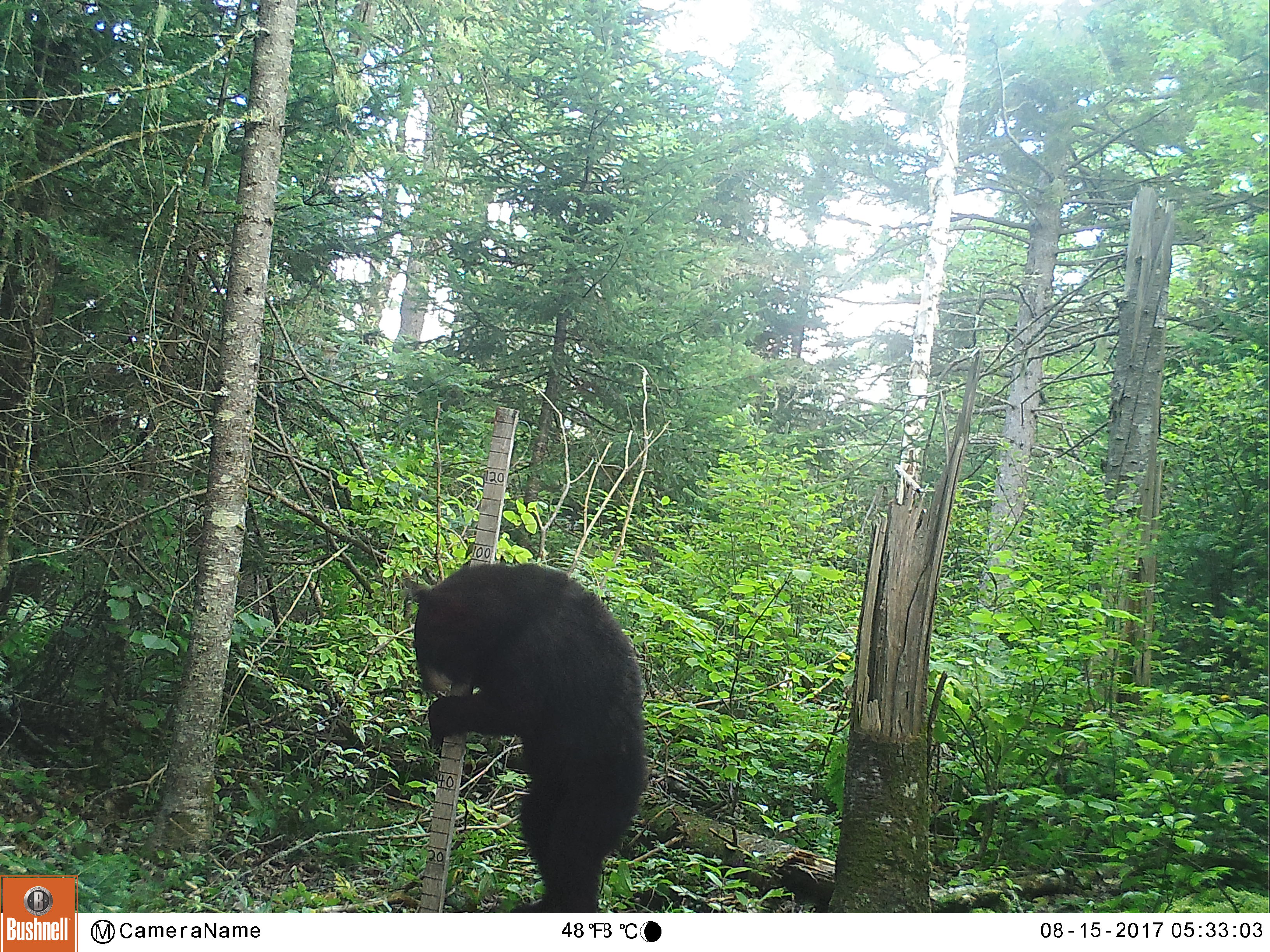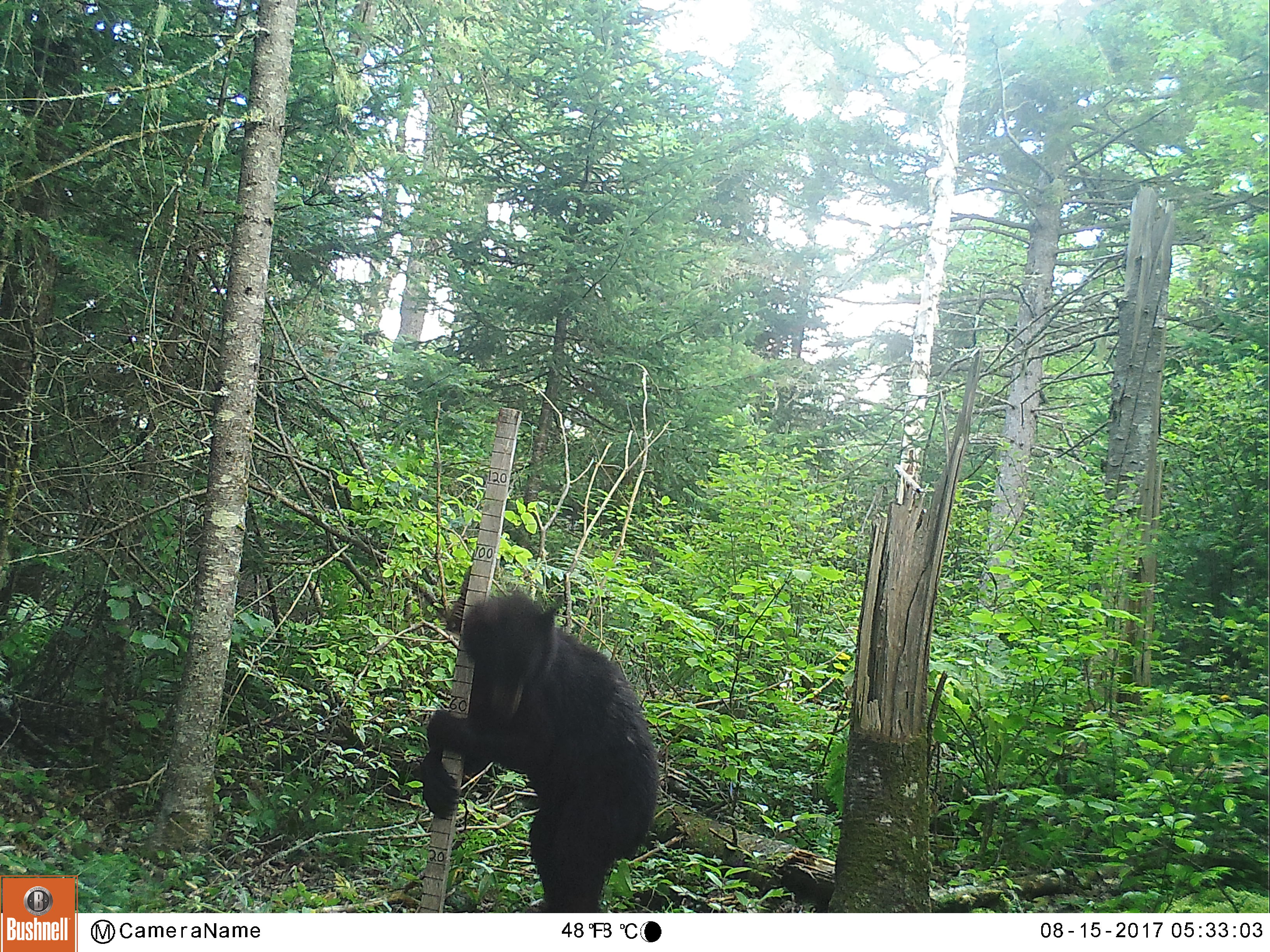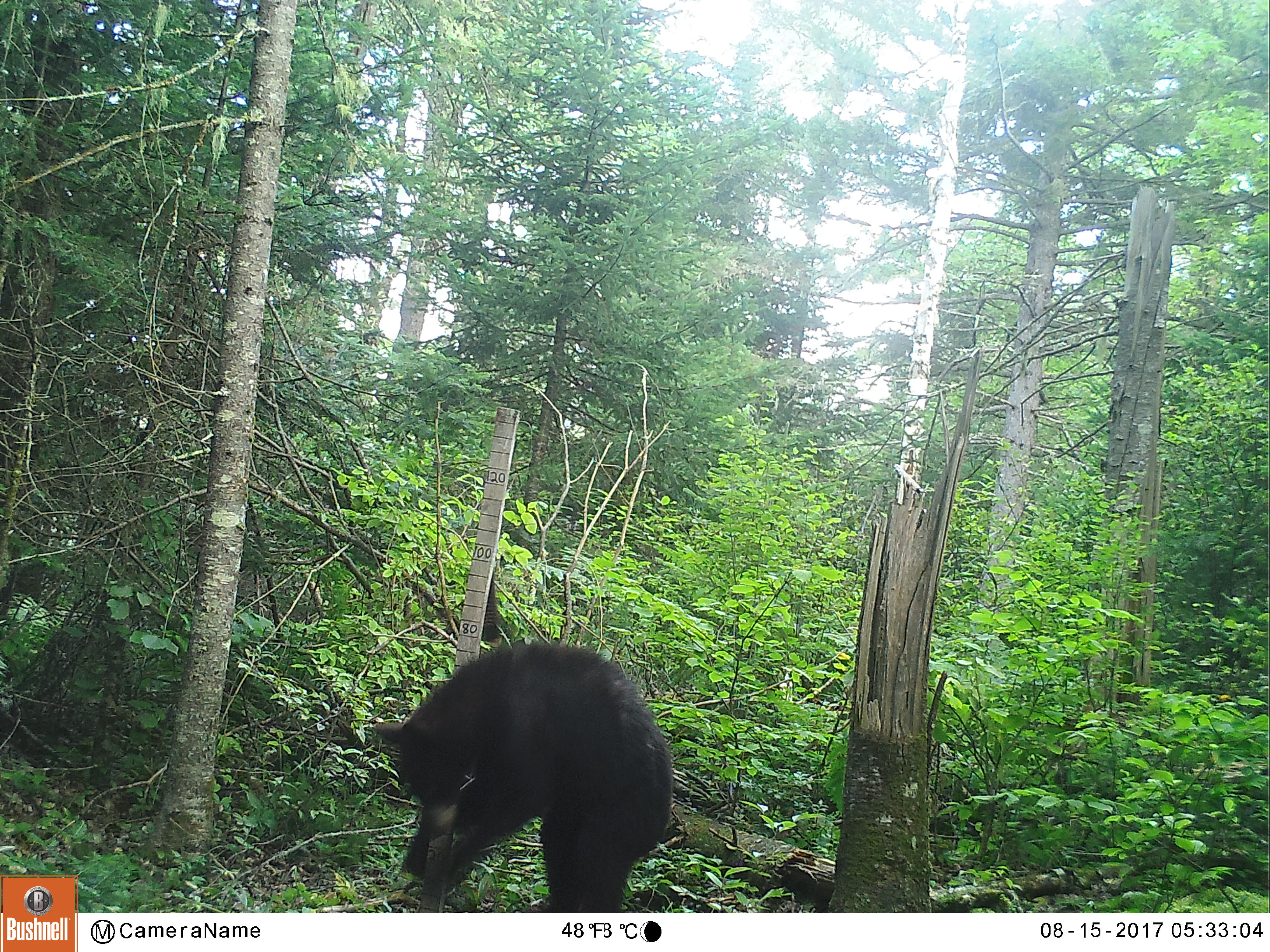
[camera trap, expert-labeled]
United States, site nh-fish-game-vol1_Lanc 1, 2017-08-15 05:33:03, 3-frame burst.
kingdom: Animalia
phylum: Chordata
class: Mammalia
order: Carnivora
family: Ursidae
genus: Ursus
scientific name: Ursus americanus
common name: black bear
Black bear (Ursus americanus).